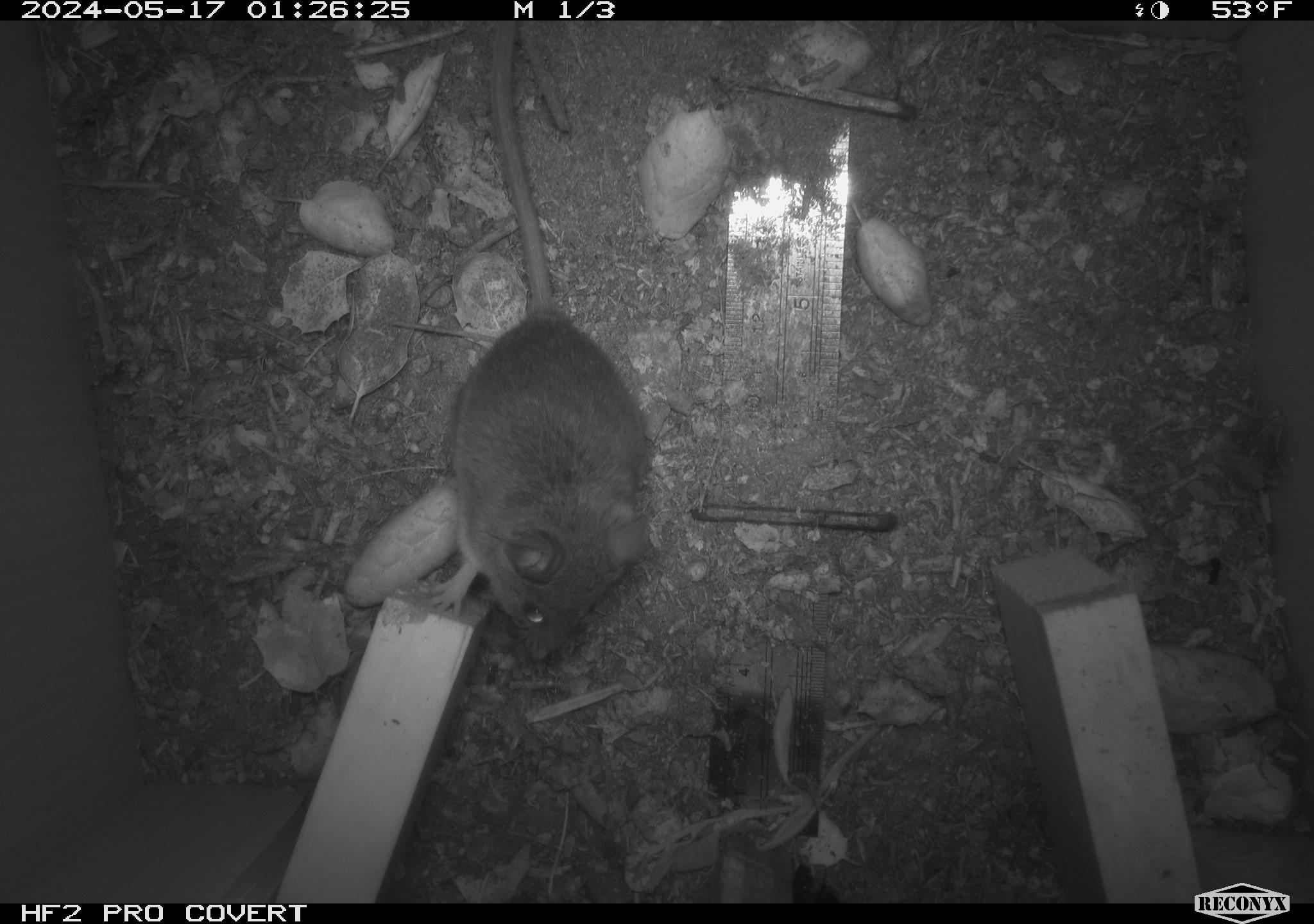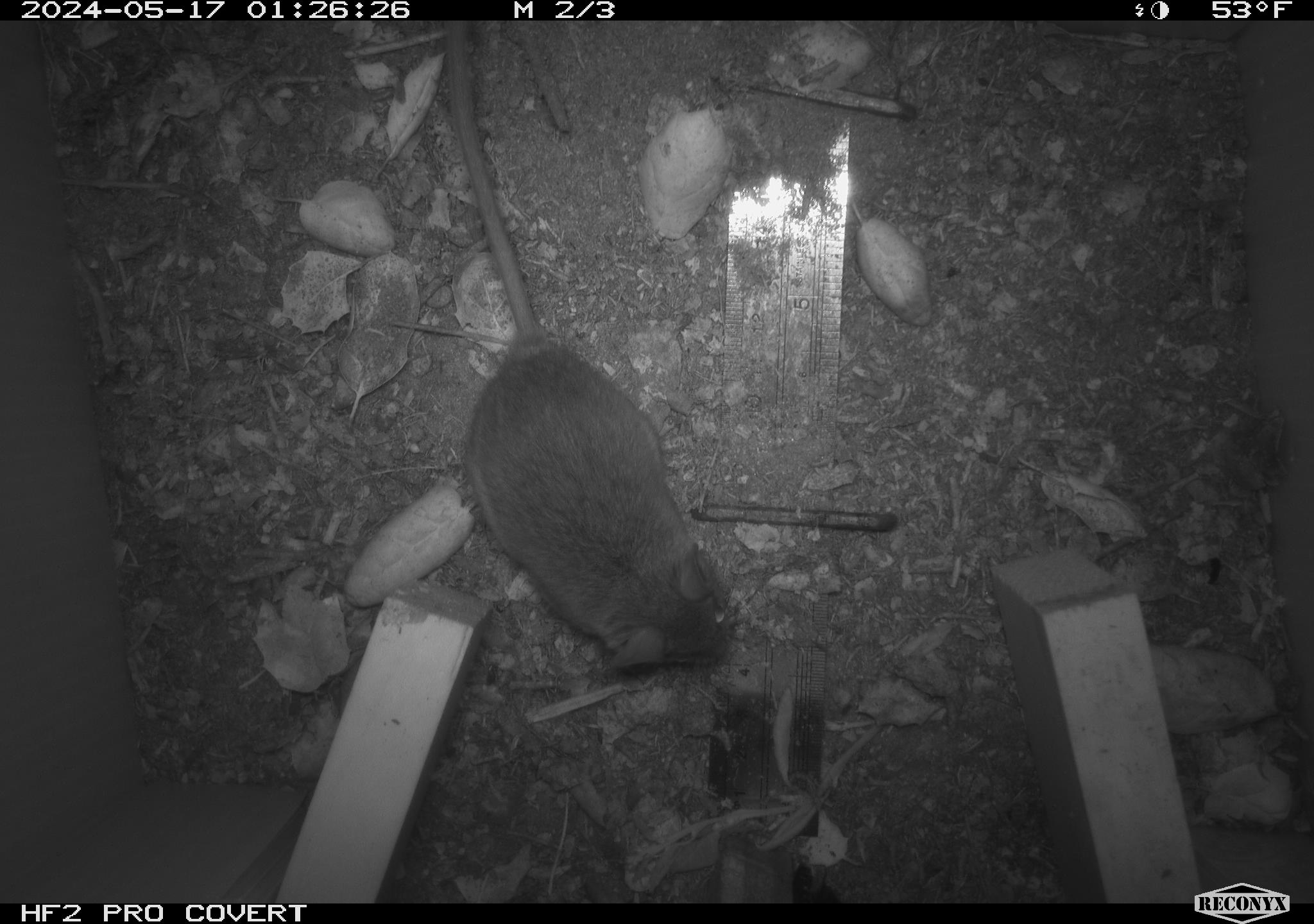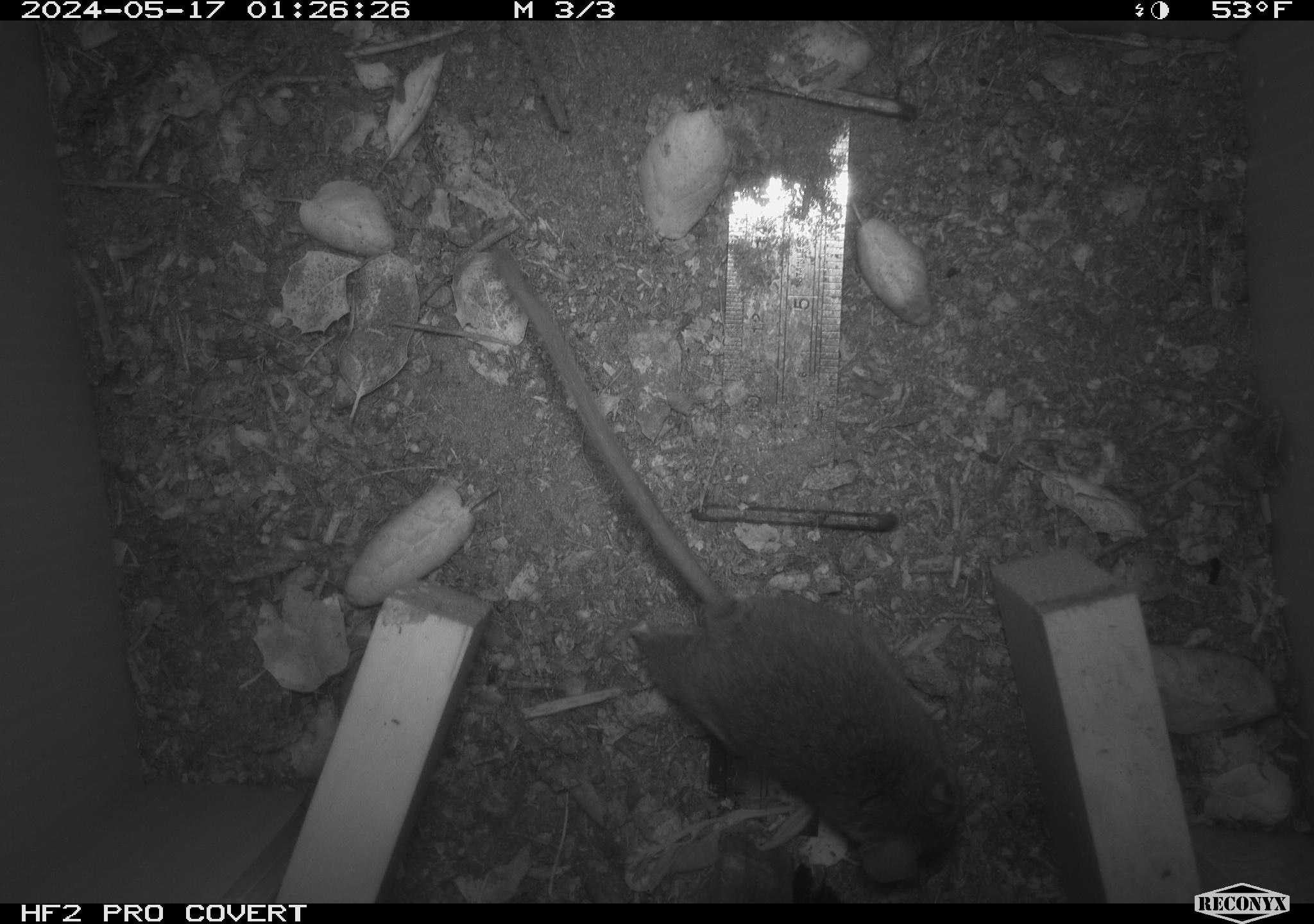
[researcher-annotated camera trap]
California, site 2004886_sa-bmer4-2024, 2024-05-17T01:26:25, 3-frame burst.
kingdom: Animalia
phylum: Chordata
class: Mammalia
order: Rodentia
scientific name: Rodentia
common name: mouse species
Mouse species (Rodentia).